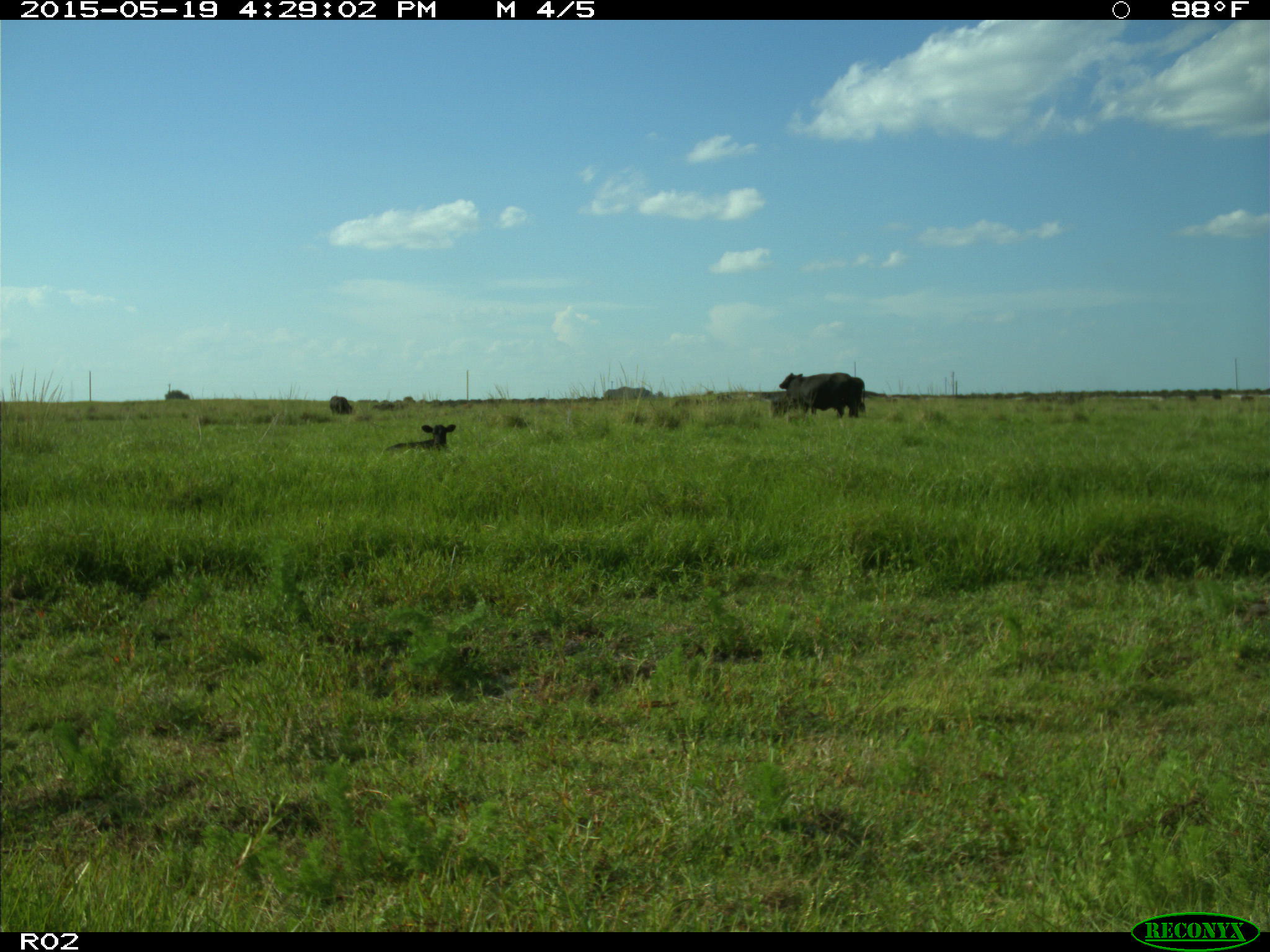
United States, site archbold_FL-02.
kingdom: Animalia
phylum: Chordata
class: Mammalia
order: Artiodactyla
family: Bovidae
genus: Bos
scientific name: Bos taurus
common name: domestic cow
Bos taurus (domestic cow).